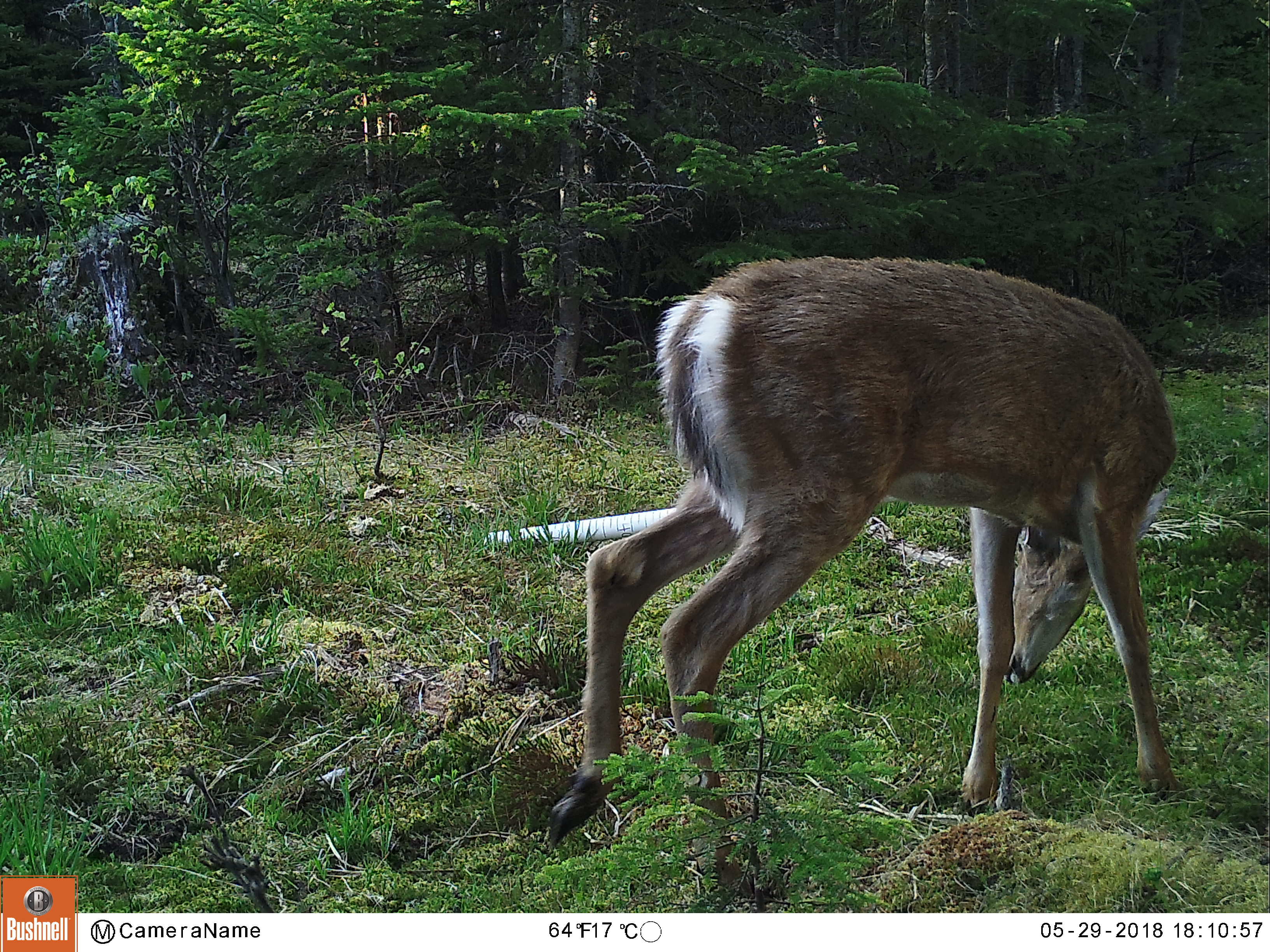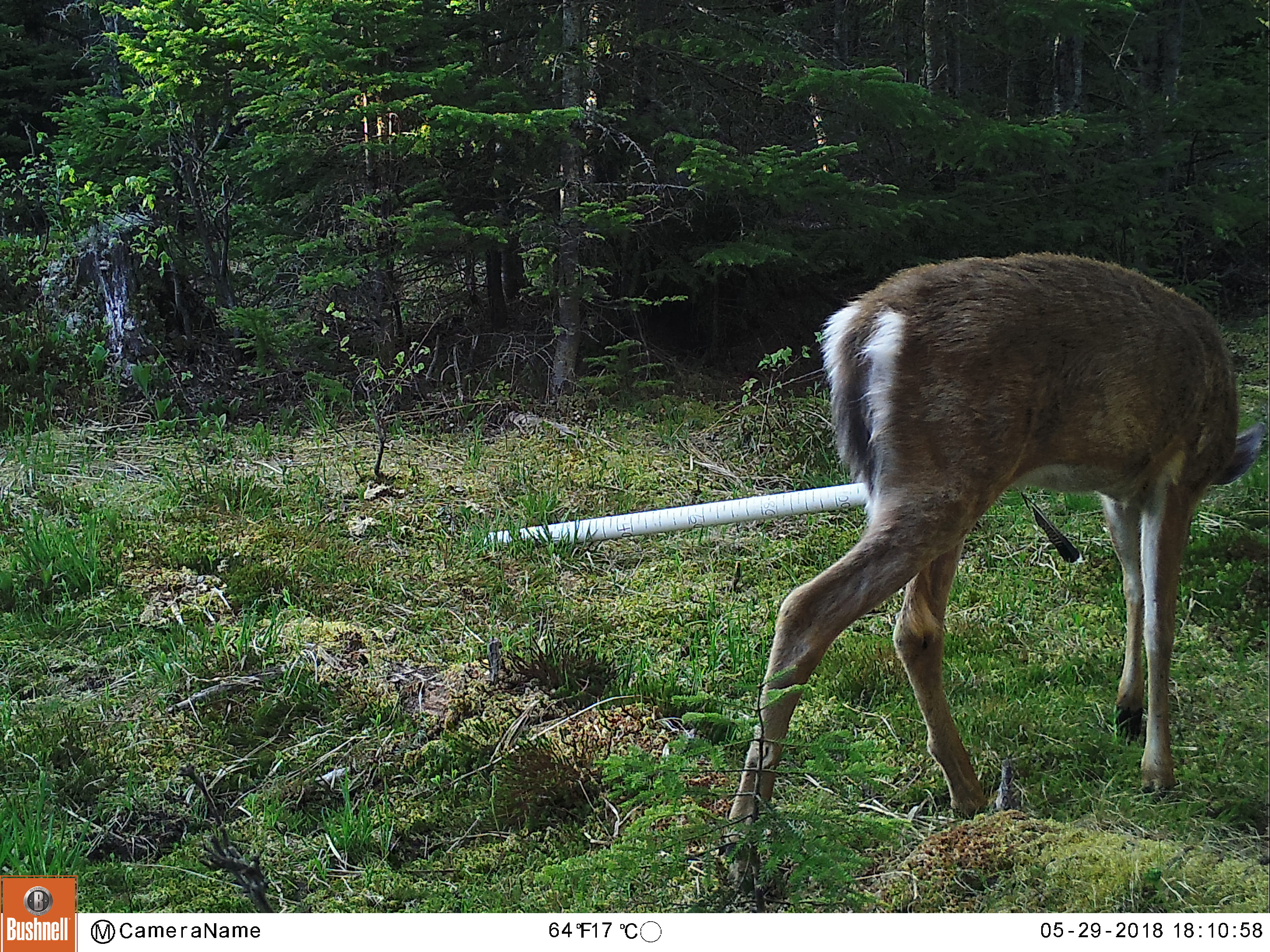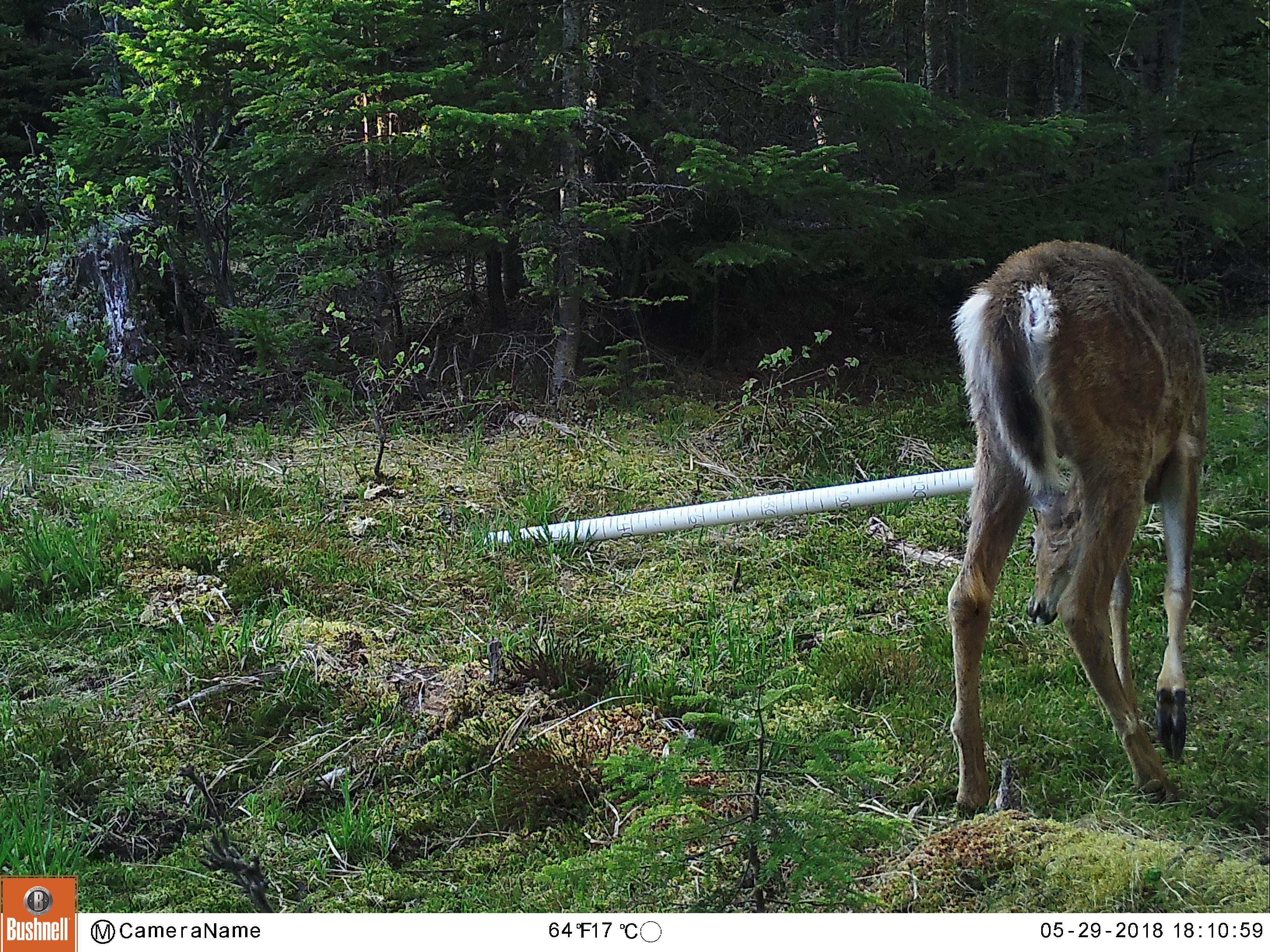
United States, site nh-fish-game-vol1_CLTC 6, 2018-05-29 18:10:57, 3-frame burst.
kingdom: Animalia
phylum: Chordata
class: Mammalia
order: Artiodactyla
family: Cervidae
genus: Odocoileus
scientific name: Odocoileus virginianus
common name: white-tailed deer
White-tailed deer (Odocoileus virginianus).